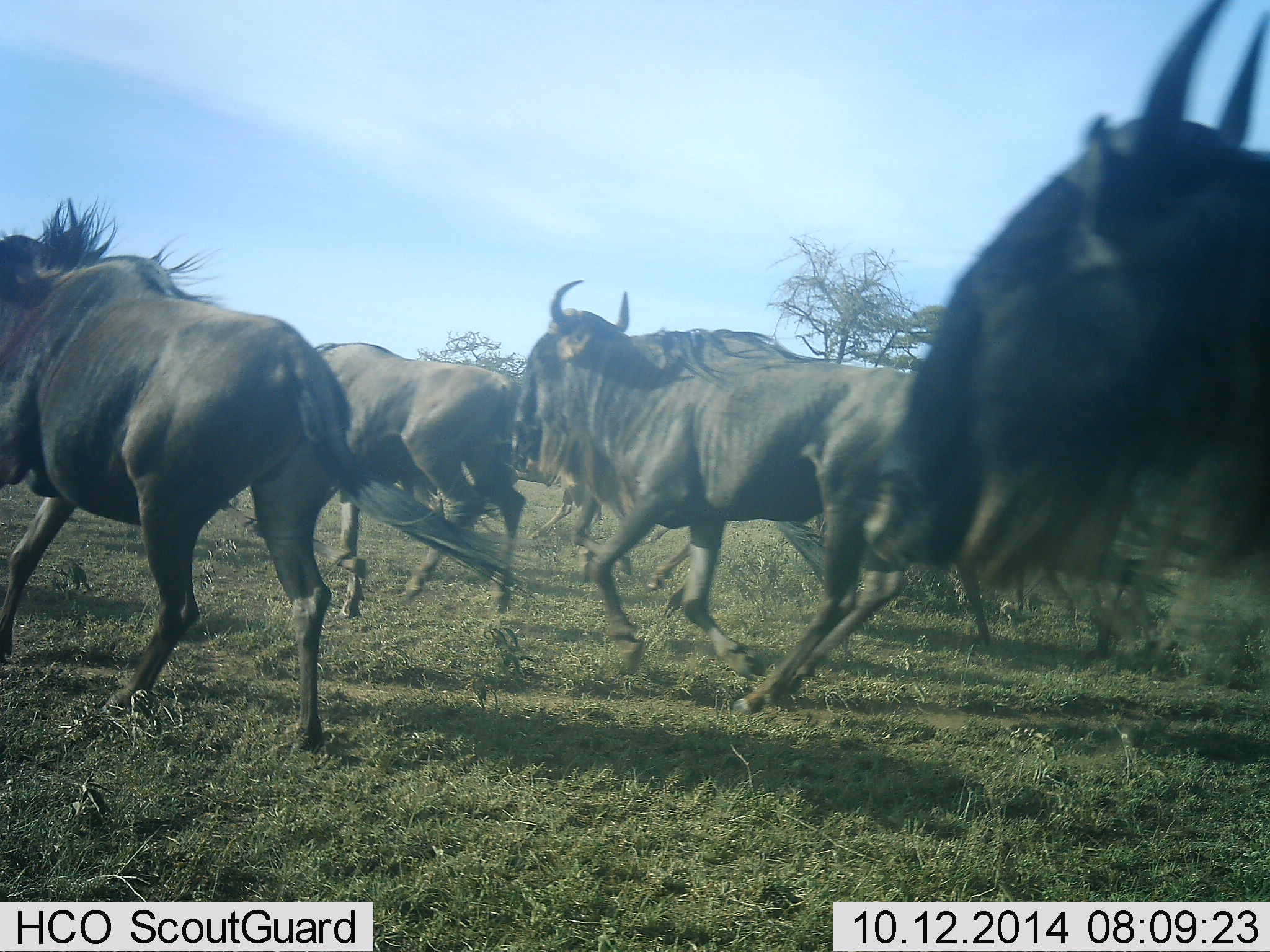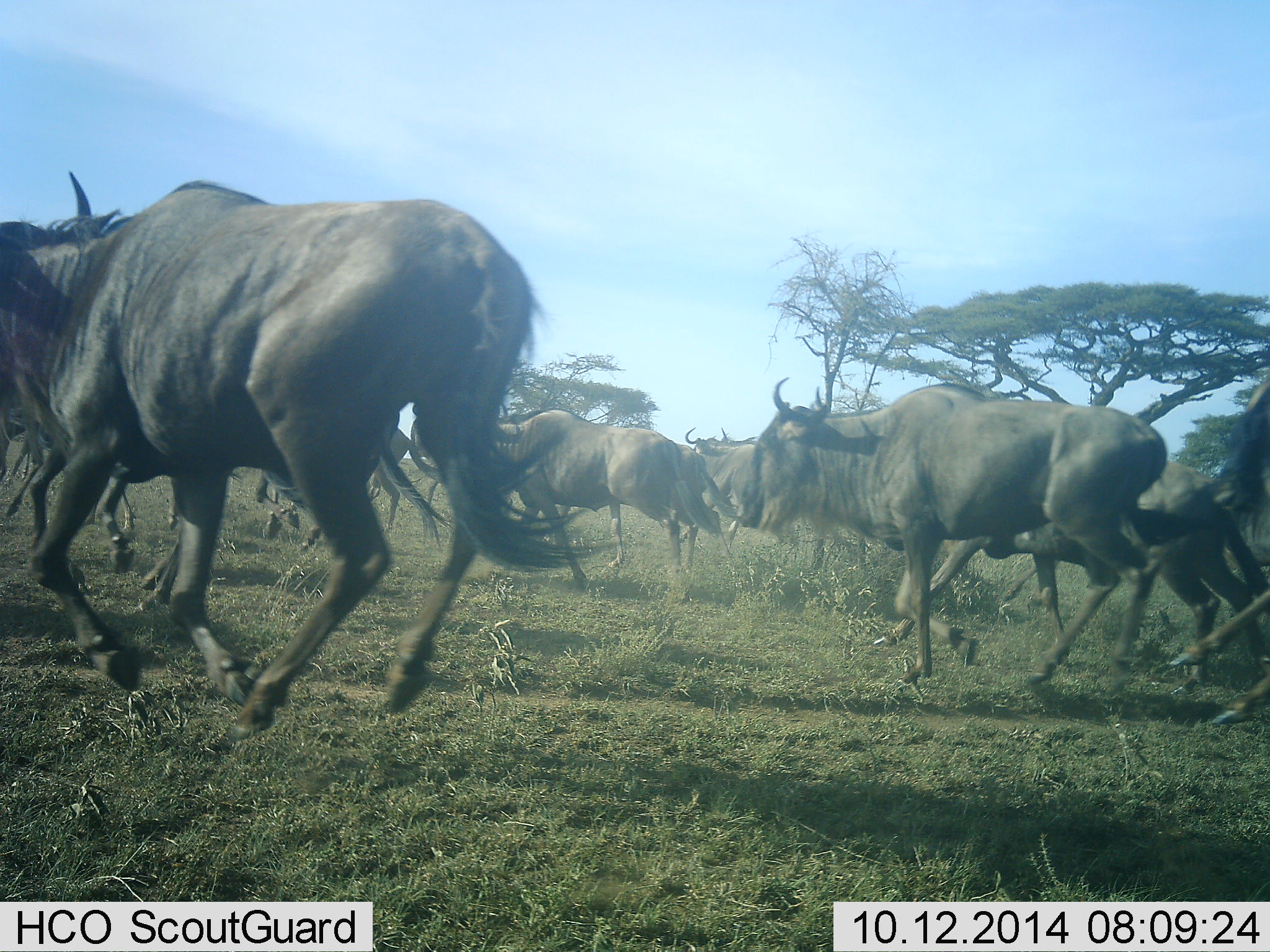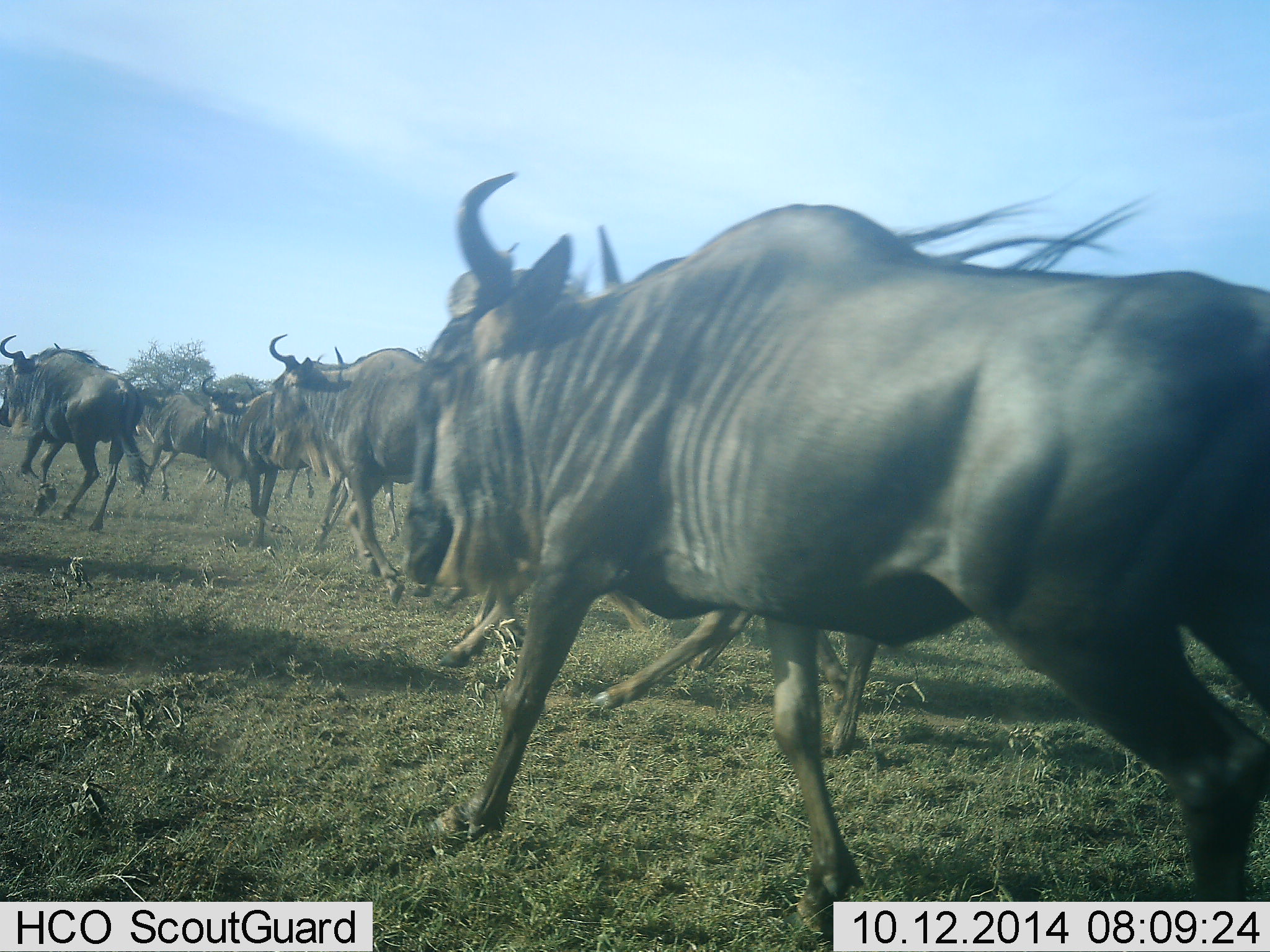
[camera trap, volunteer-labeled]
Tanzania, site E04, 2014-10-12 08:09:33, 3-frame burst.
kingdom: Animalia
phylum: Chordata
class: Mammalia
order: Artiodactyla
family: Bovidae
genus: Connochaetes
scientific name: Connochaetes taurinus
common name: blue wildebeest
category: wildebeest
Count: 11-50.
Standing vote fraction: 0%.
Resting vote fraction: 0%.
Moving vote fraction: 100%.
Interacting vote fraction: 0%.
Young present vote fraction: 0%.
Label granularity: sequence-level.